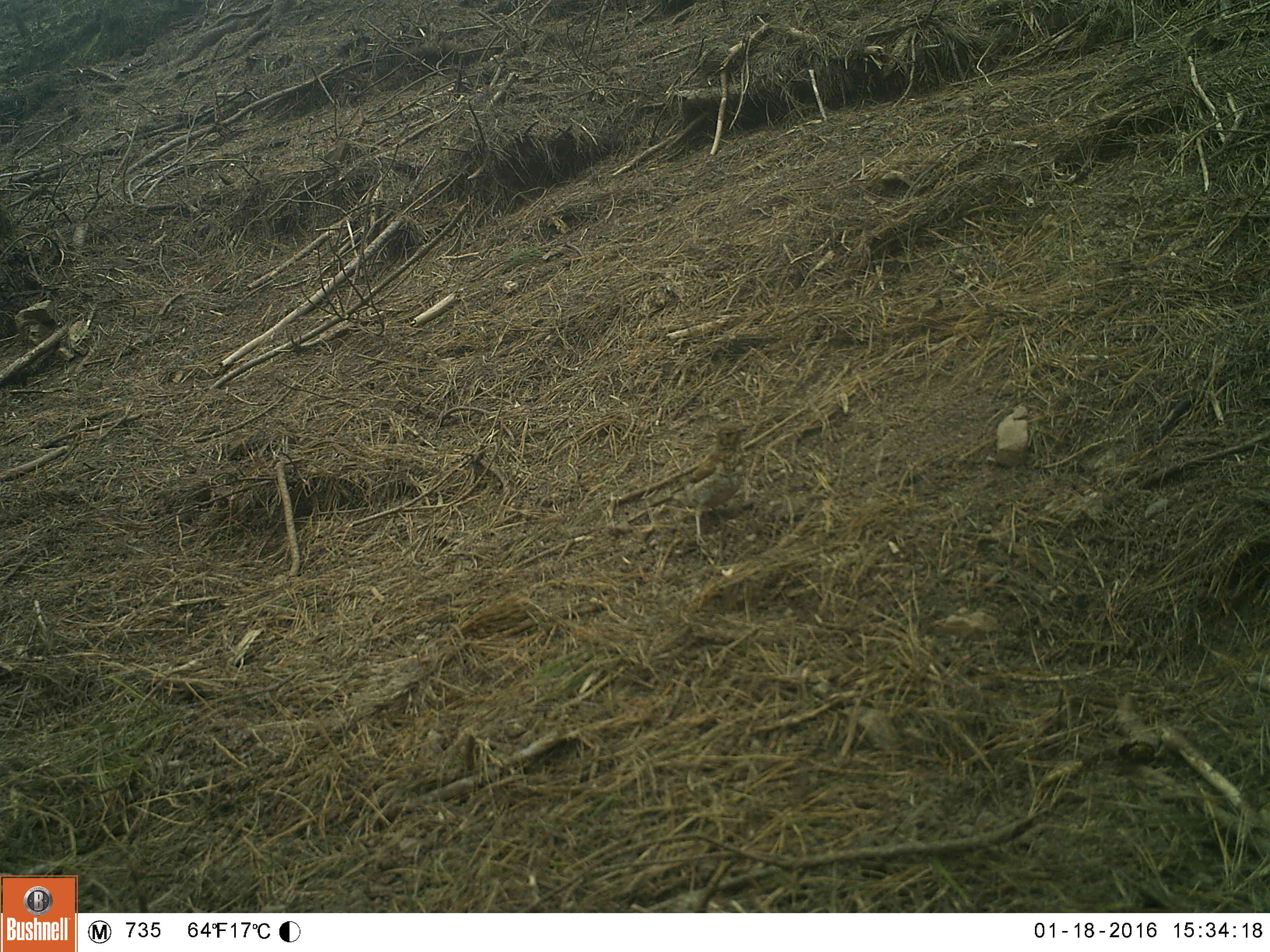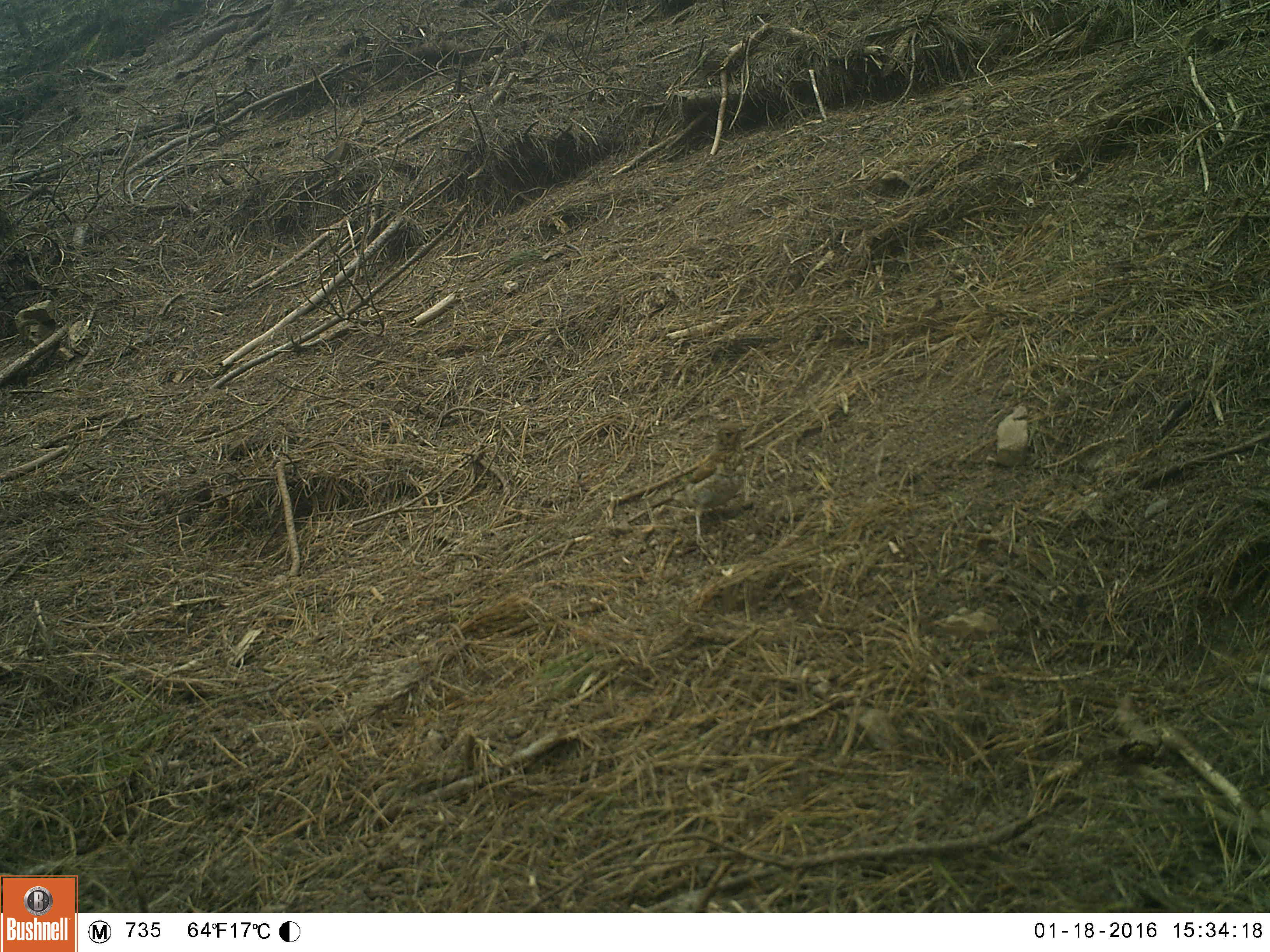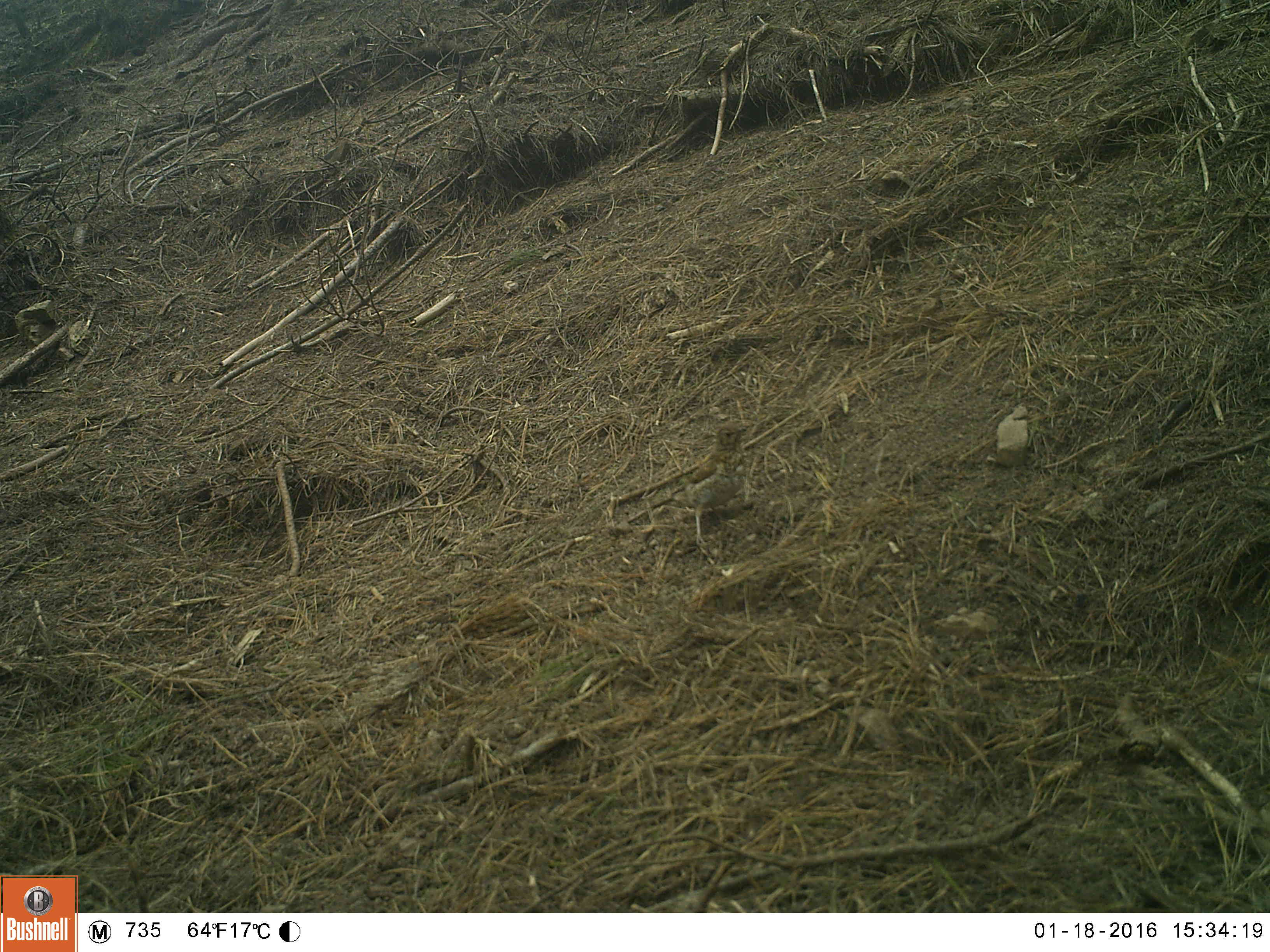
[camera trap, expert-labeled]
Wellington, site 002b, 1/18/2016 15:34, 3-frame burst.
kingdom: Animalia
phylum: Chordata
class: Aves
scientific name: Aves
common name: bird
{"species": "bird (Aves)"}